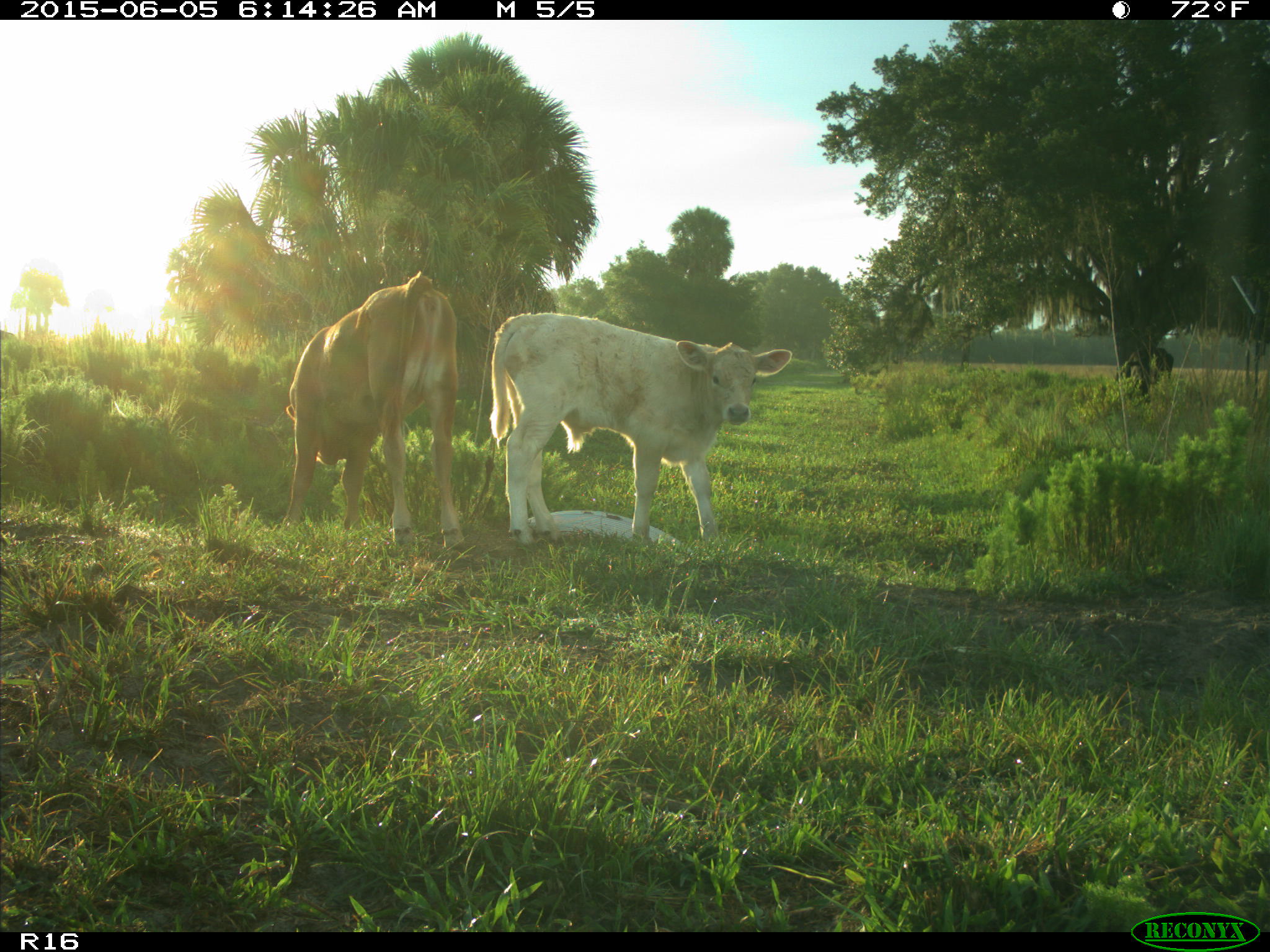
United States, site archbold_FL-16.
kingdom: Animalia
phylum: Chordata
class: Mammalia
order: Artiodactyla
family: Bovidae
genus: Bos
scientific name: Bos taurus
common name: domestic cow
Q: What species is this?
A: Bos taurus (domestic cow).